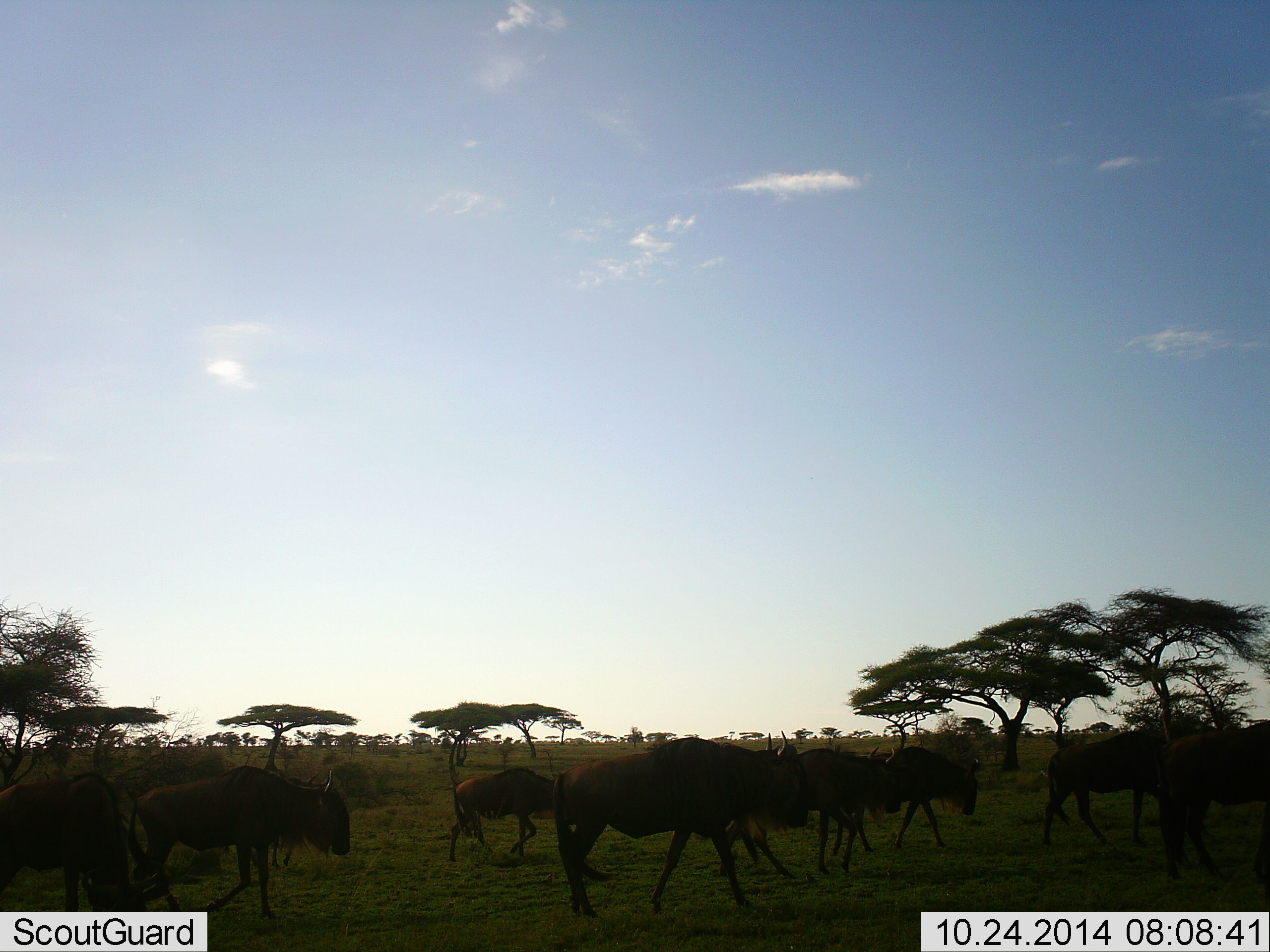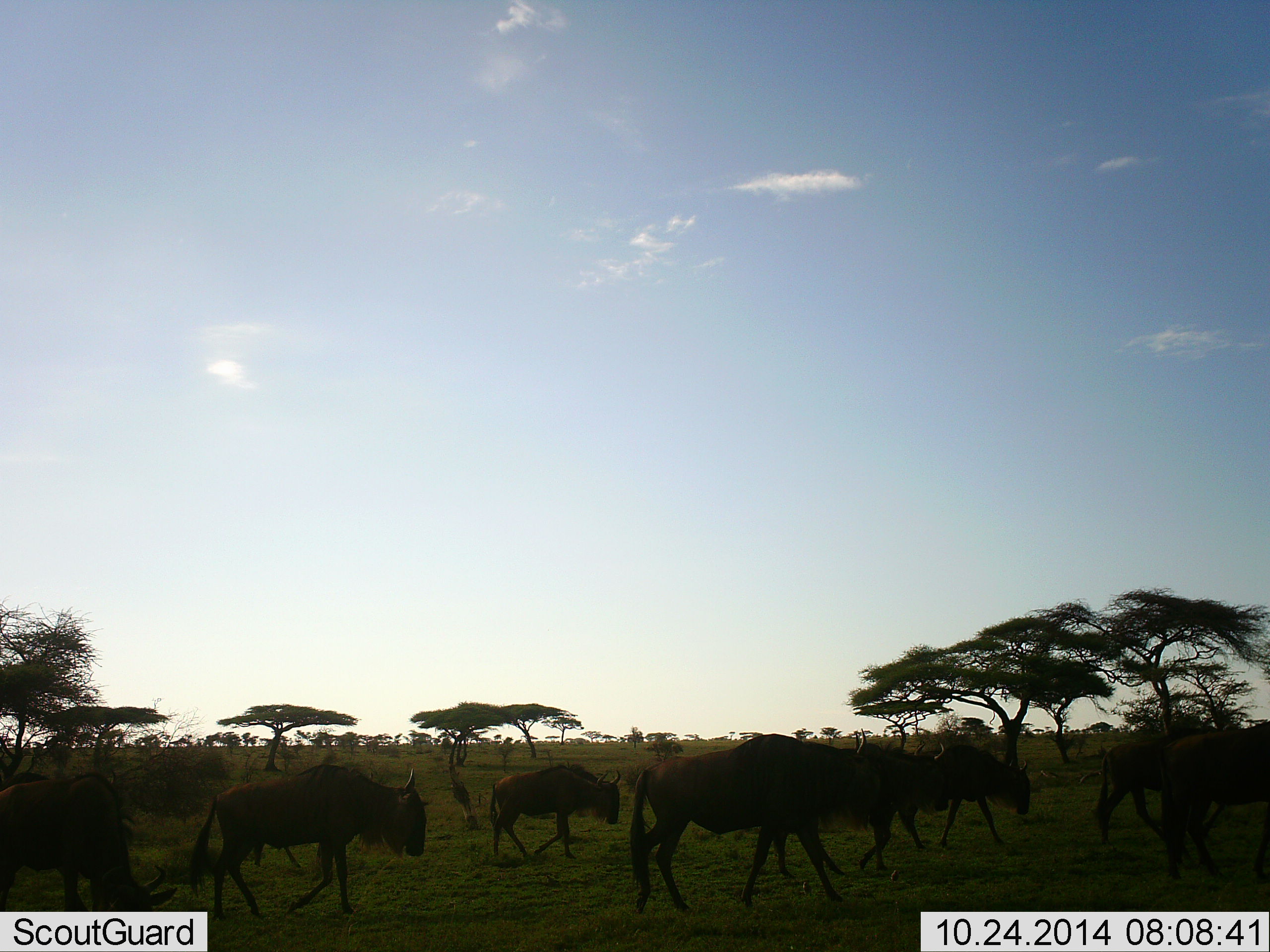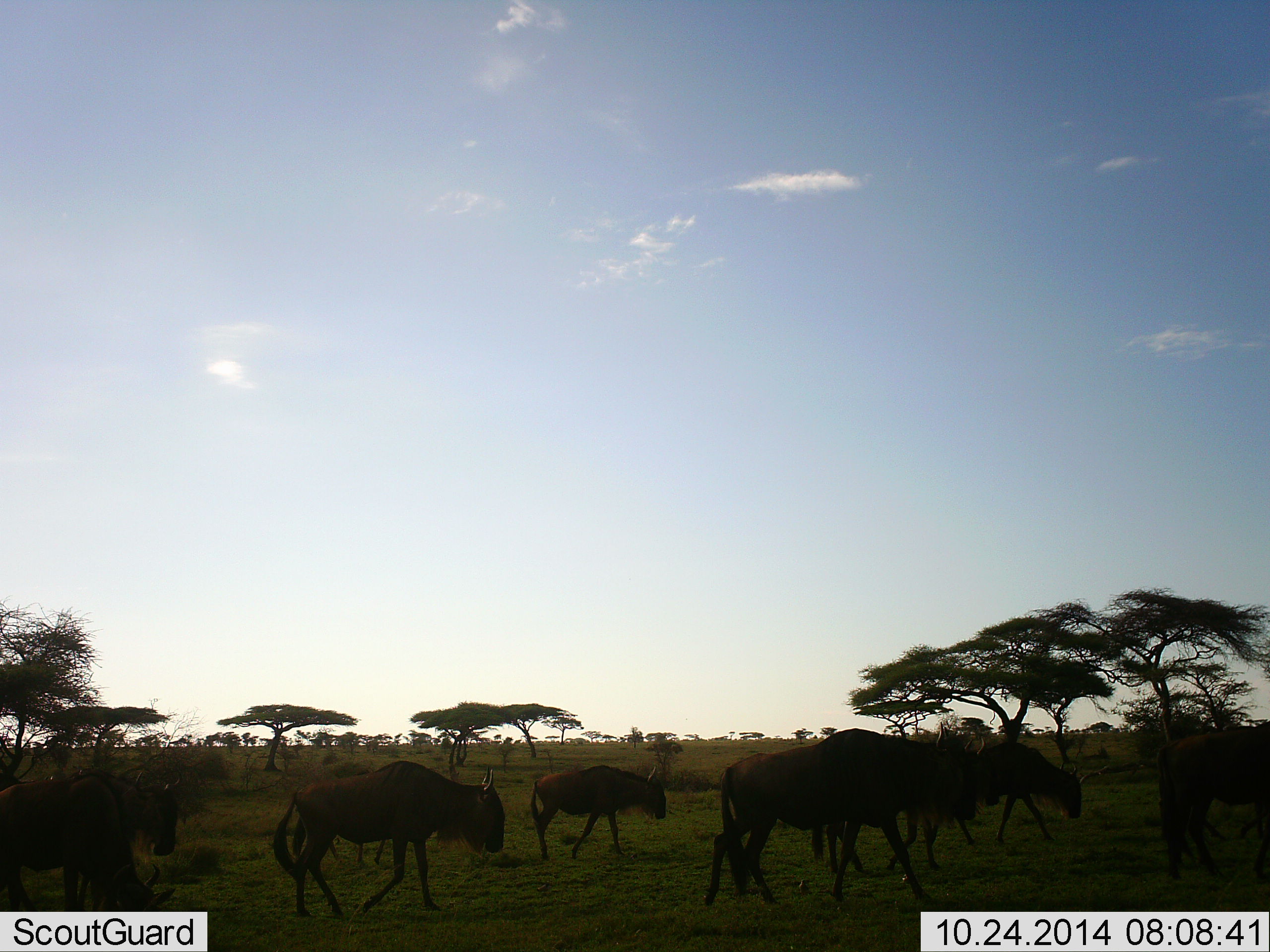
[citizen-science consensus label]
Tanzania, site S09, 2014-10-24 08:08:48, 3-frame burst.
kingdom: Animalia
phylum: Chordata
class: Mammalia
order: Artiodactyla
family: Bovidae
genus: Connochaetes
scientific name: Connochaetes taurinus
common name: blue wildebeest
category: wildebeest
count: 11-50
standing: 20%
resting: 0%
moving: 90%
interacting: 0%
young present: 10%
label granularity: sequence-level